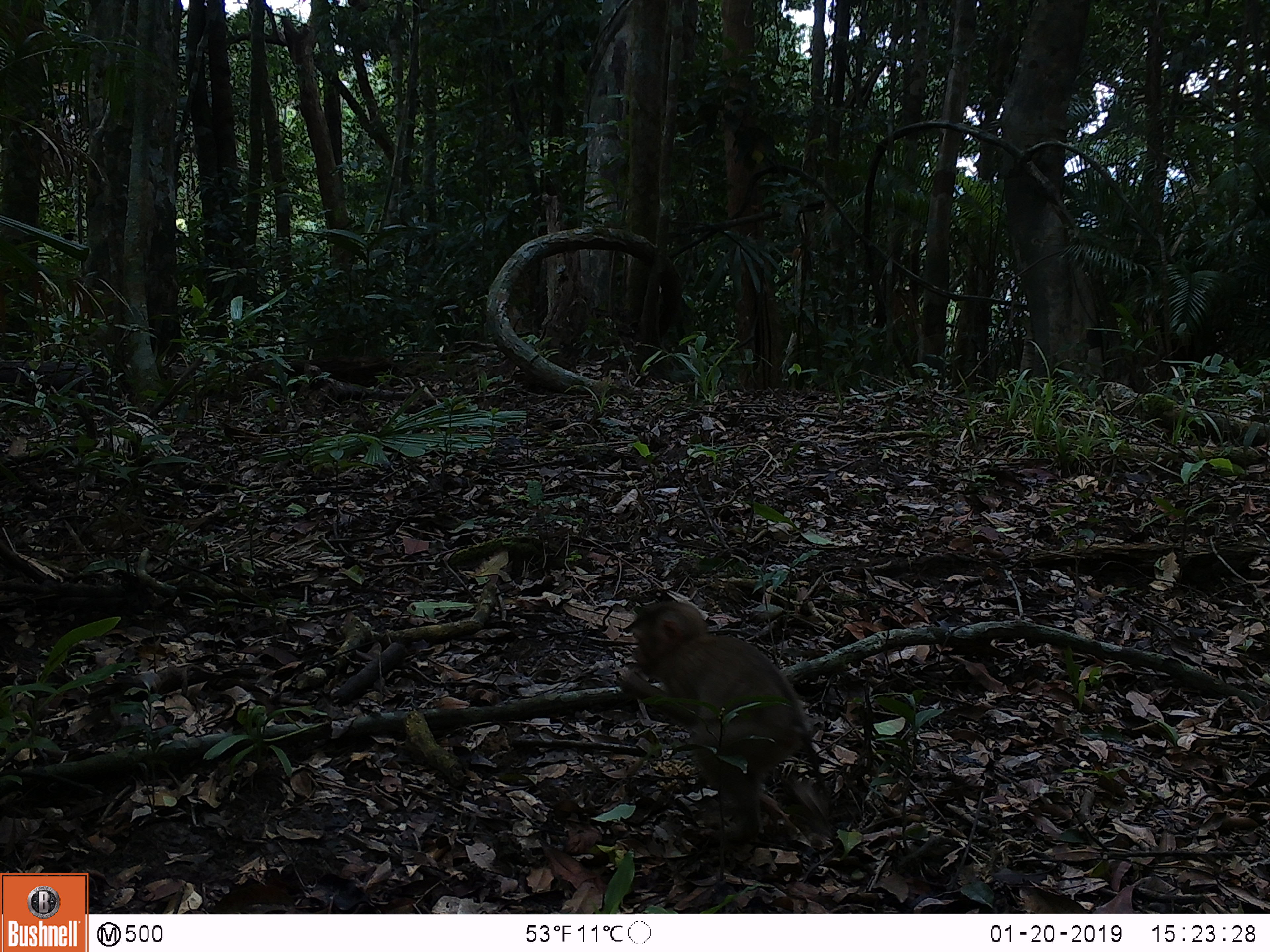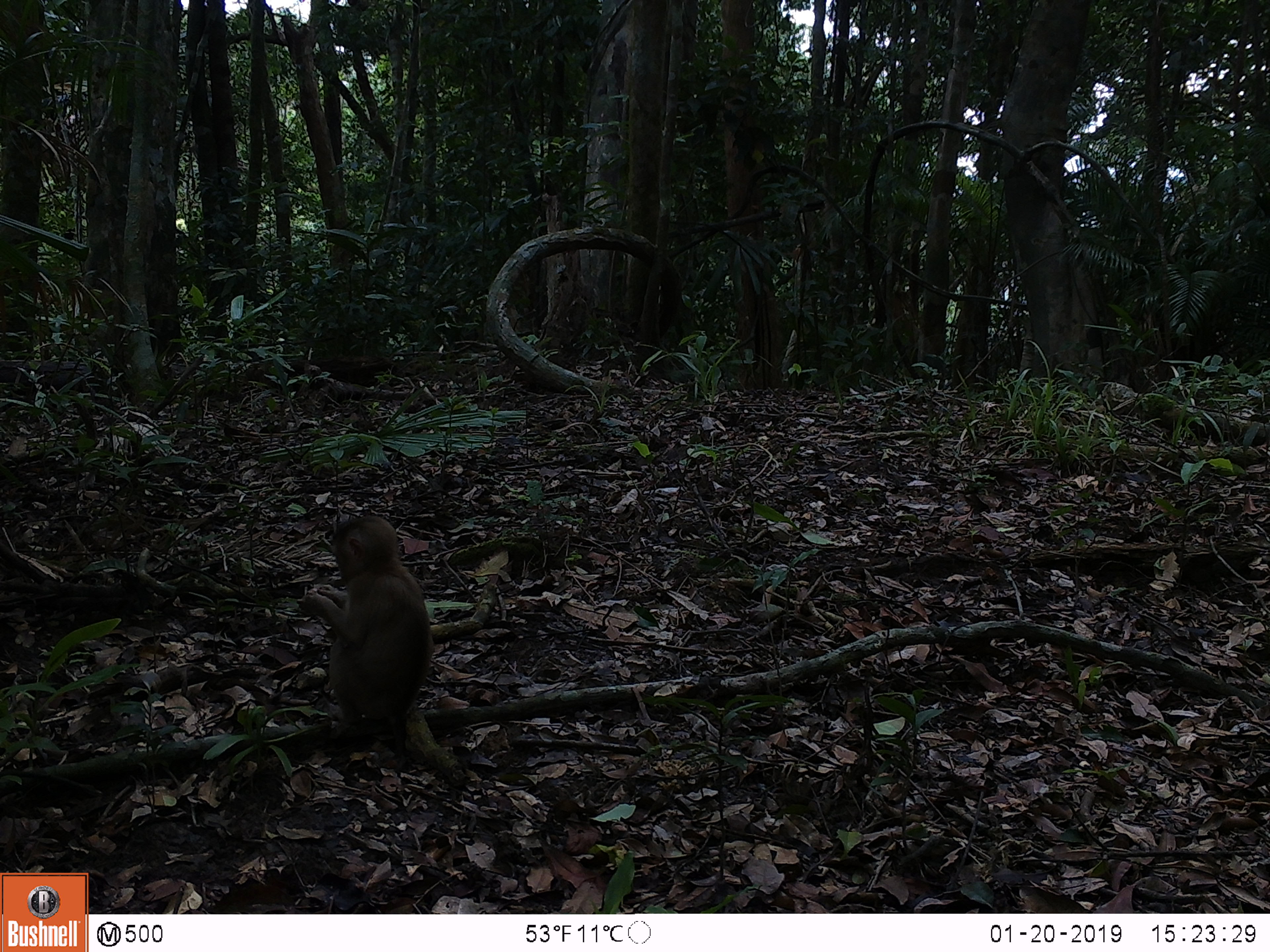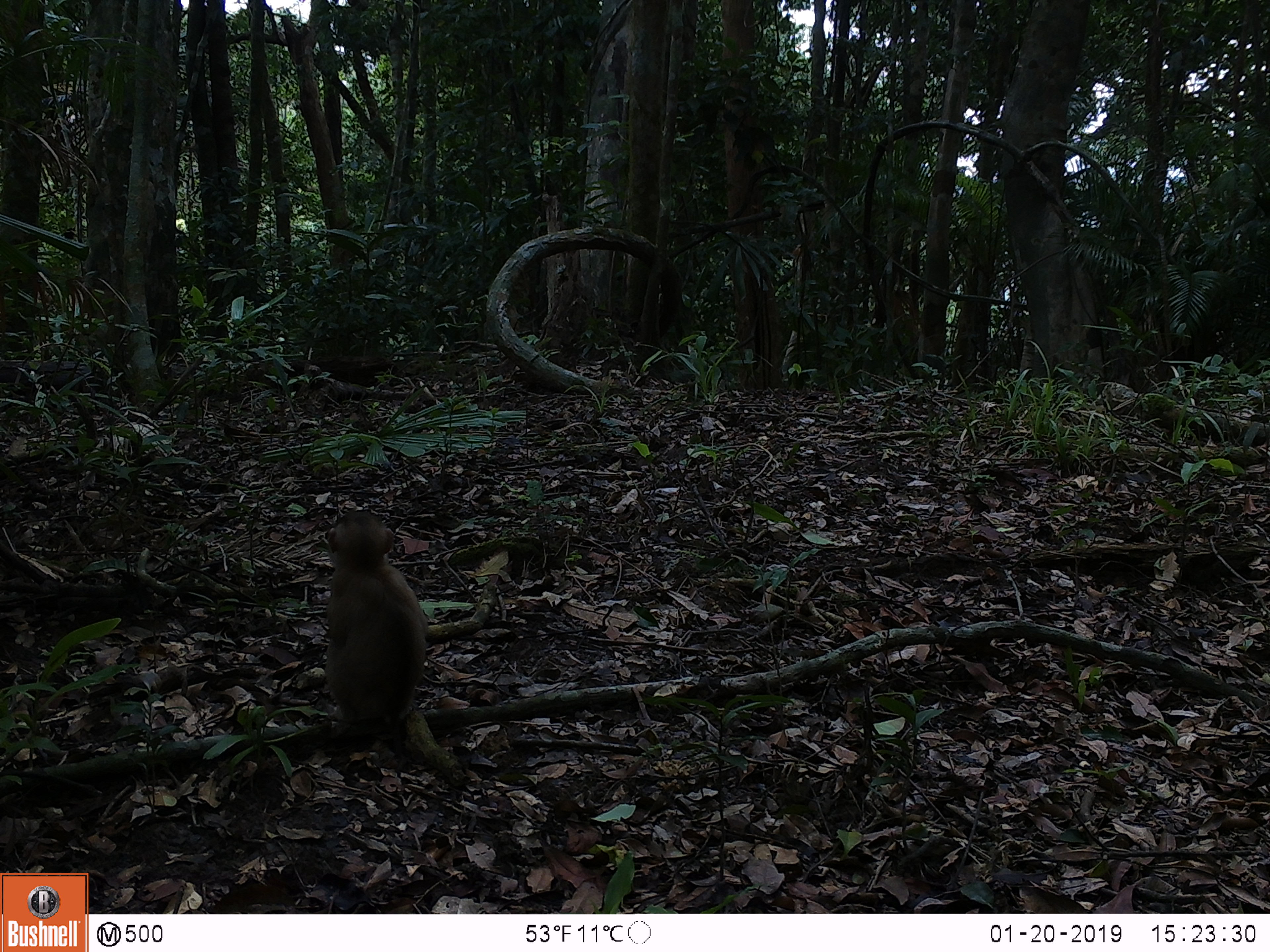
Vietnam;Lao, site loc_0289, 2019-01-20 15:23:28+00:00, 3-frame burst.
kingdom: Animalia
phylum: Chordata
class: Mammalia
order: Primates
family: Cercopithecidae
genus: Macaca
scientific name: Macaca nemestrina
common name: pig-tailed macaque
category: pig tailed macaque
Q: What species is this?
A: Pig tailed macaque (pig-tailed macaque) (Macaca nemestrina).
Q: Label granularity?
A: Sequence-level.